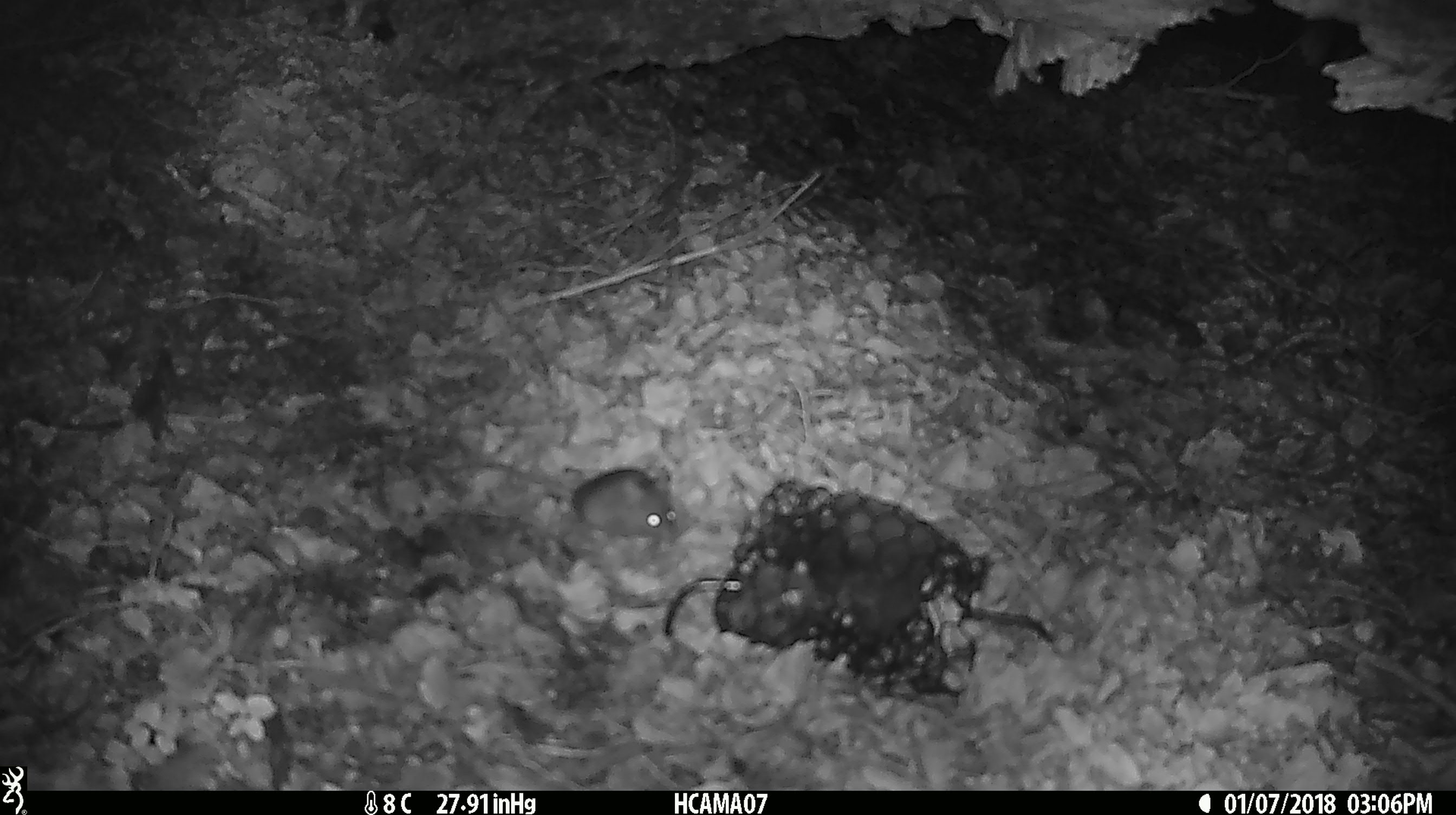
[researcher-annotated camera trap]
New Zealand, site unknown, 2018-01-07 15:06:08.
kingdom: Animalia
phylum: Chordata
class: Mammalia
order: Rodentia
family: Muridae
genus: Mus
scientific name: Mus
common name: mouse